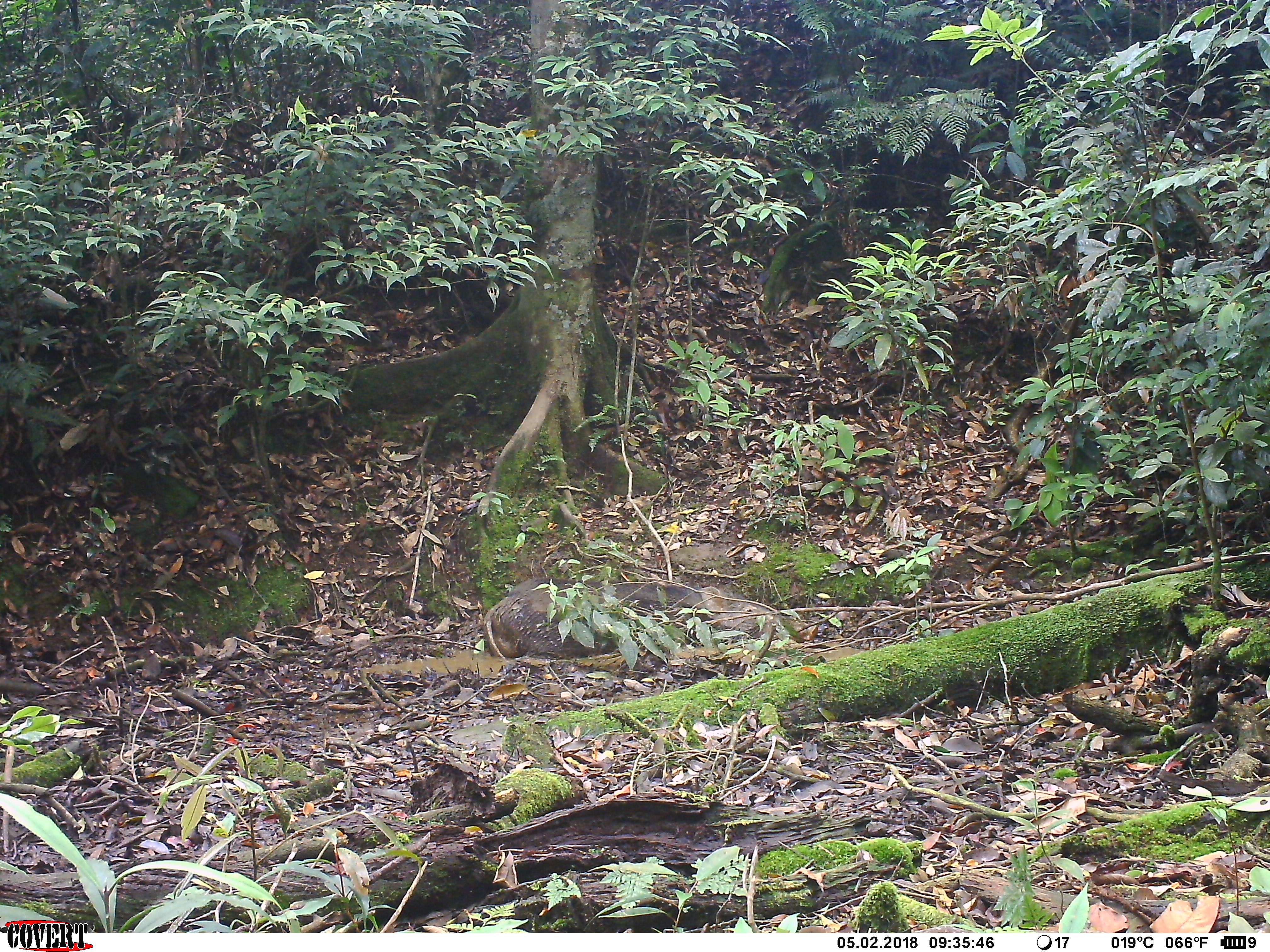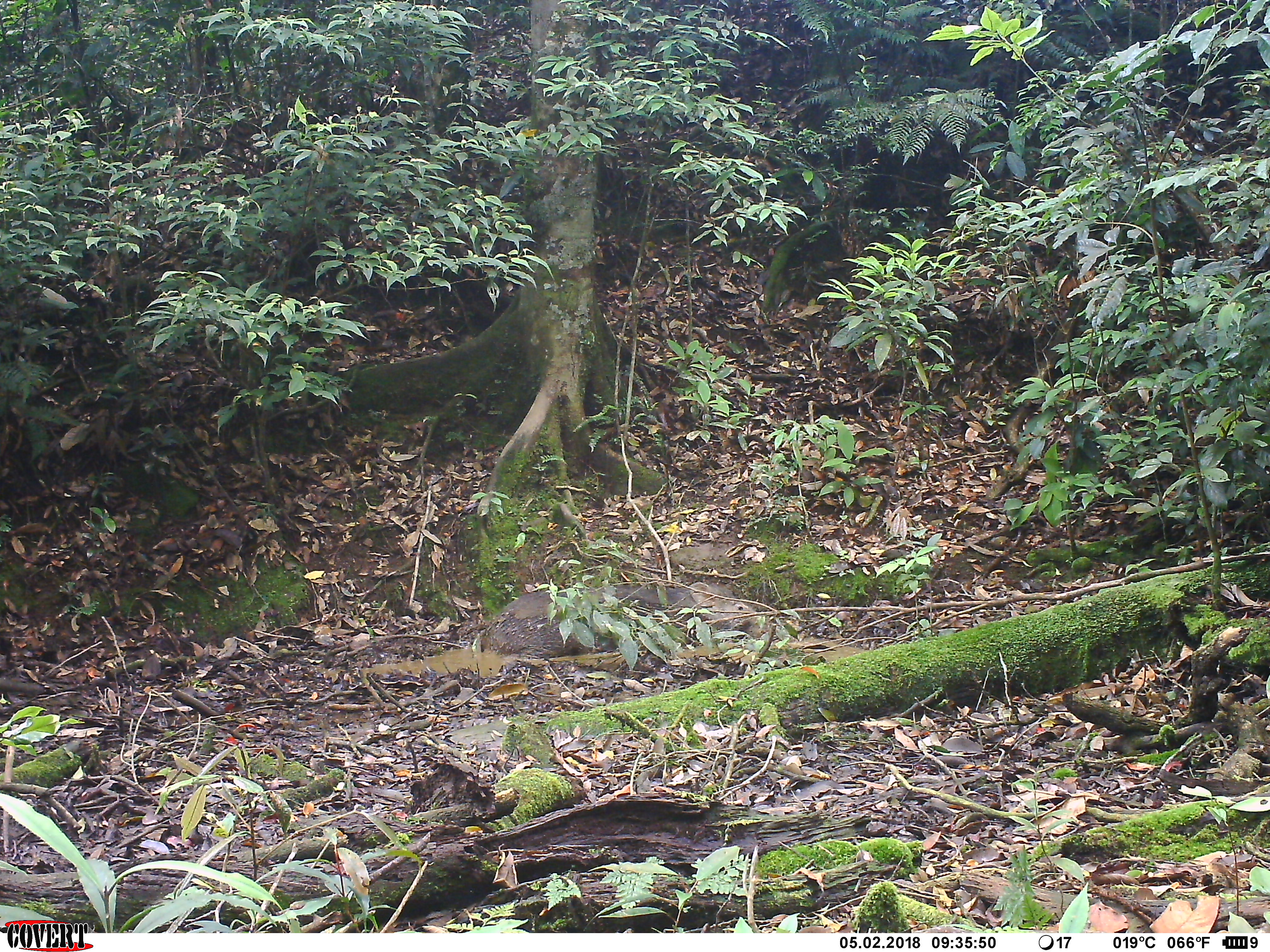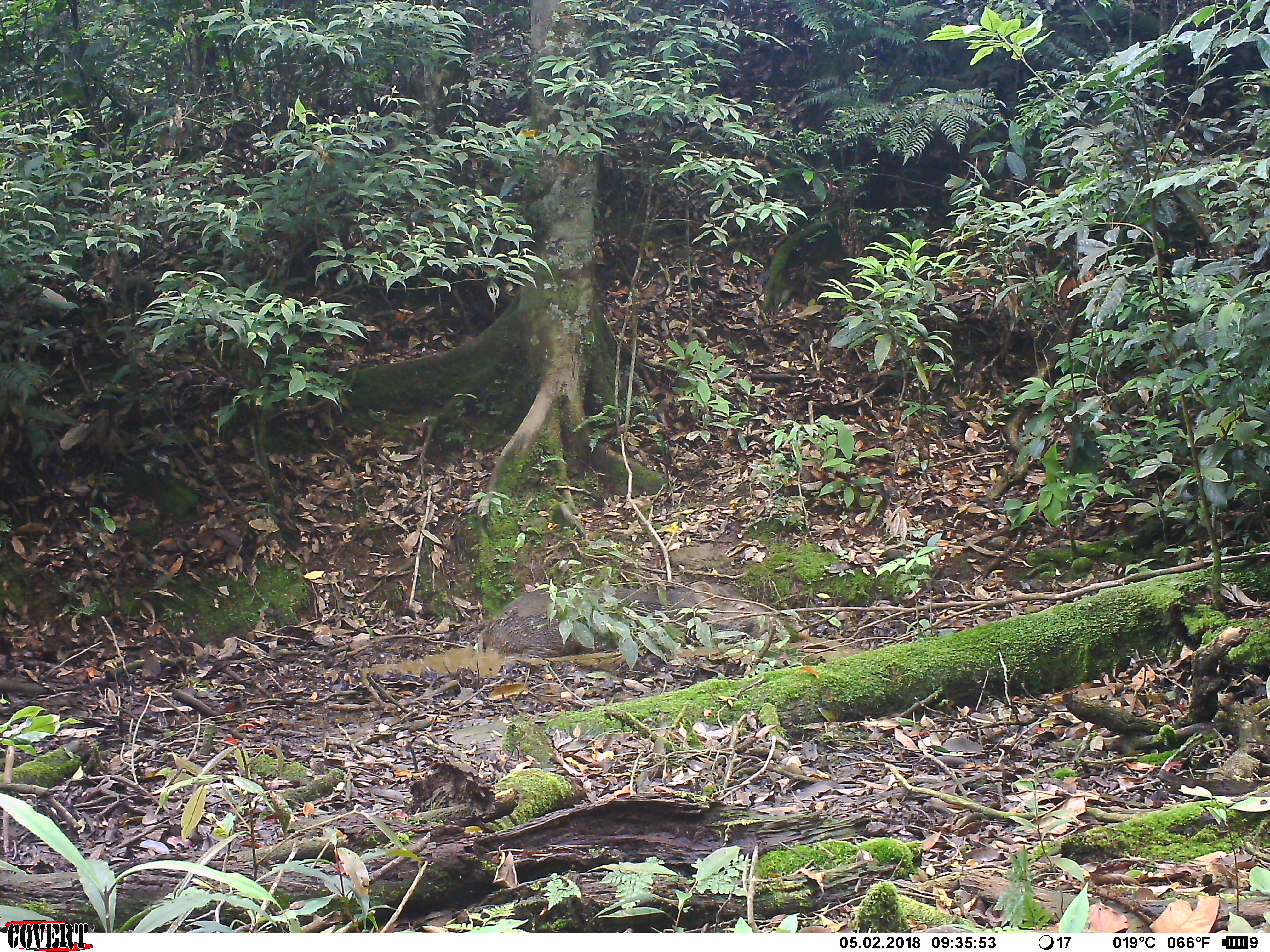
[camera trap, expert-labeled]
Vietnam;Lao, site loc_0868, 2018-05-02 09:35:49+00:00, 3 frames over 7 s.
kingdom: Animalia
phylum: Chordata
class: Mammalia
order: Artiodactyla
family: Suidae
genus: Sus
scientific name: Sus scrofa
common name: eurasian wild pig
Eurasian wild pig (Sus scrofa). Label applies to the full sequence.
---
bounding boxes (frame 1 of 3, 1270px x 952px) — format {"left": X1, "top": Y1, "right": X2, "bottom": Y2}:
eurasian wild pig: {"left": 481, "top": 575, "right": 818, "bottom": 660}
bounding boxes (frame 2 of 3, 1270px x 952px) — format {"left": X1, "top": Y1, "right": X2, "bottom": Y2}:
eurasian wild pig: {"left": 480, "top": 582, "right": 777, "bottom": 659}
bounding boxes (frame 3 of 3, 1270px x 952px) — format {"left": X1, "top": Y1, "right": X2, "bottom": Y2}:
eurasian wild pig: {"left": 480, "top": 582, "right": 809, "bottom": 658}